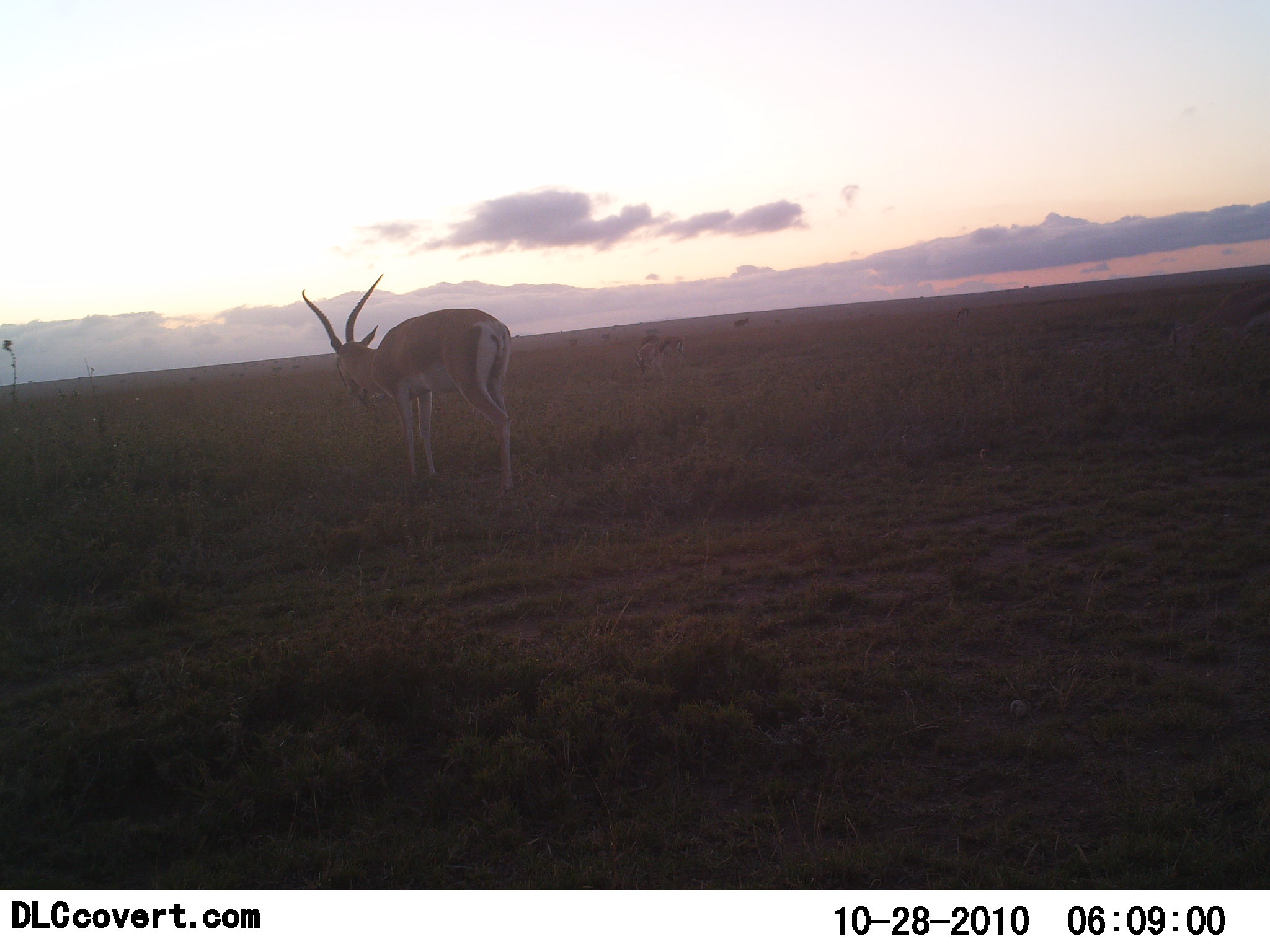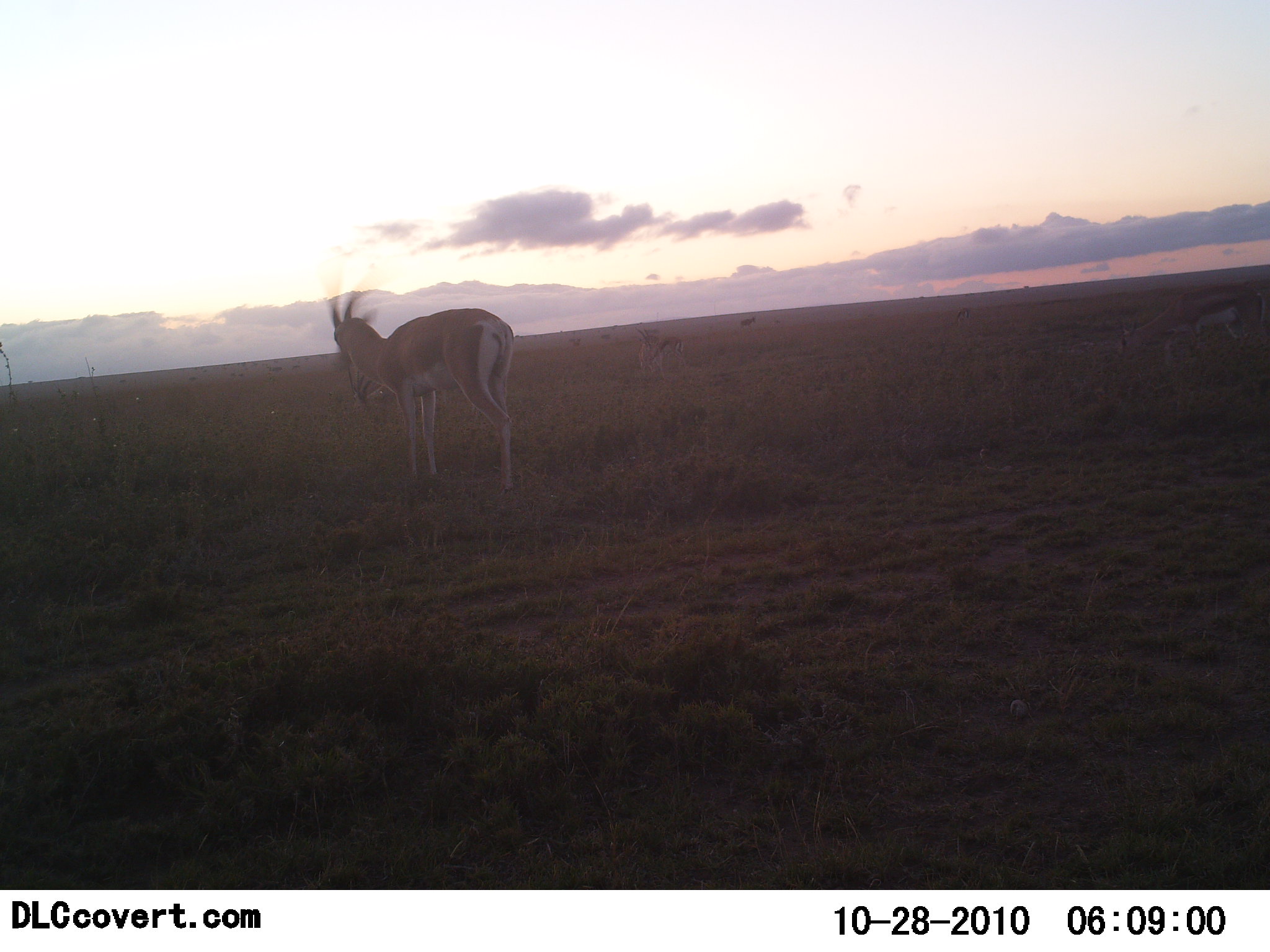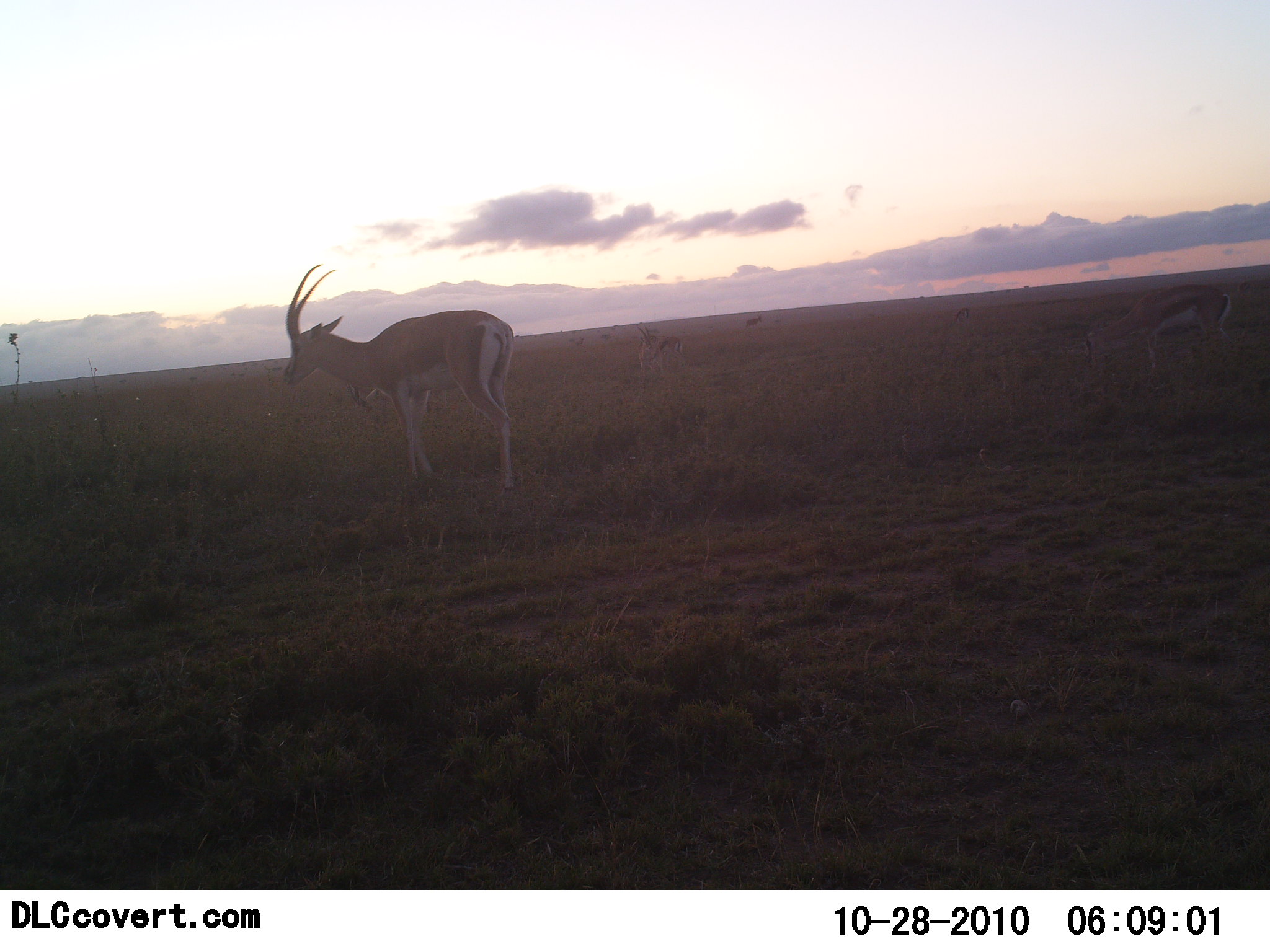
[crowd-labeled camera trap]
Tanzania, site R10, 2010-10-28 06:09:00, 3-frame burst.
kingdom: Animalia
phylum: Chordata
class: Mammalia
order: Artiodactyla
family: Bovidae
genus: Nanger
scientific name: Nanger granti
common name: grant's gazelle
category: gazellegrants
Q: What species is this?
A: Gazellegrants (grant's gazelle) (Nanger granti).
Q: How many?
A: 2.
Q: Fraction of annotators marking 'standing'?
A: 92%.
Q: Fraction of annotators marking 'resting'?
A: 0%.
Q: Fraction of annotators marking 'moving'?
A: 25%.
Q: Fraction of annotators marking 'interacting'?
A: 0%.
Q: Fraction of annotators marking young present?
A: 0%.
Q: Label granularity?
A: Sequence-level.